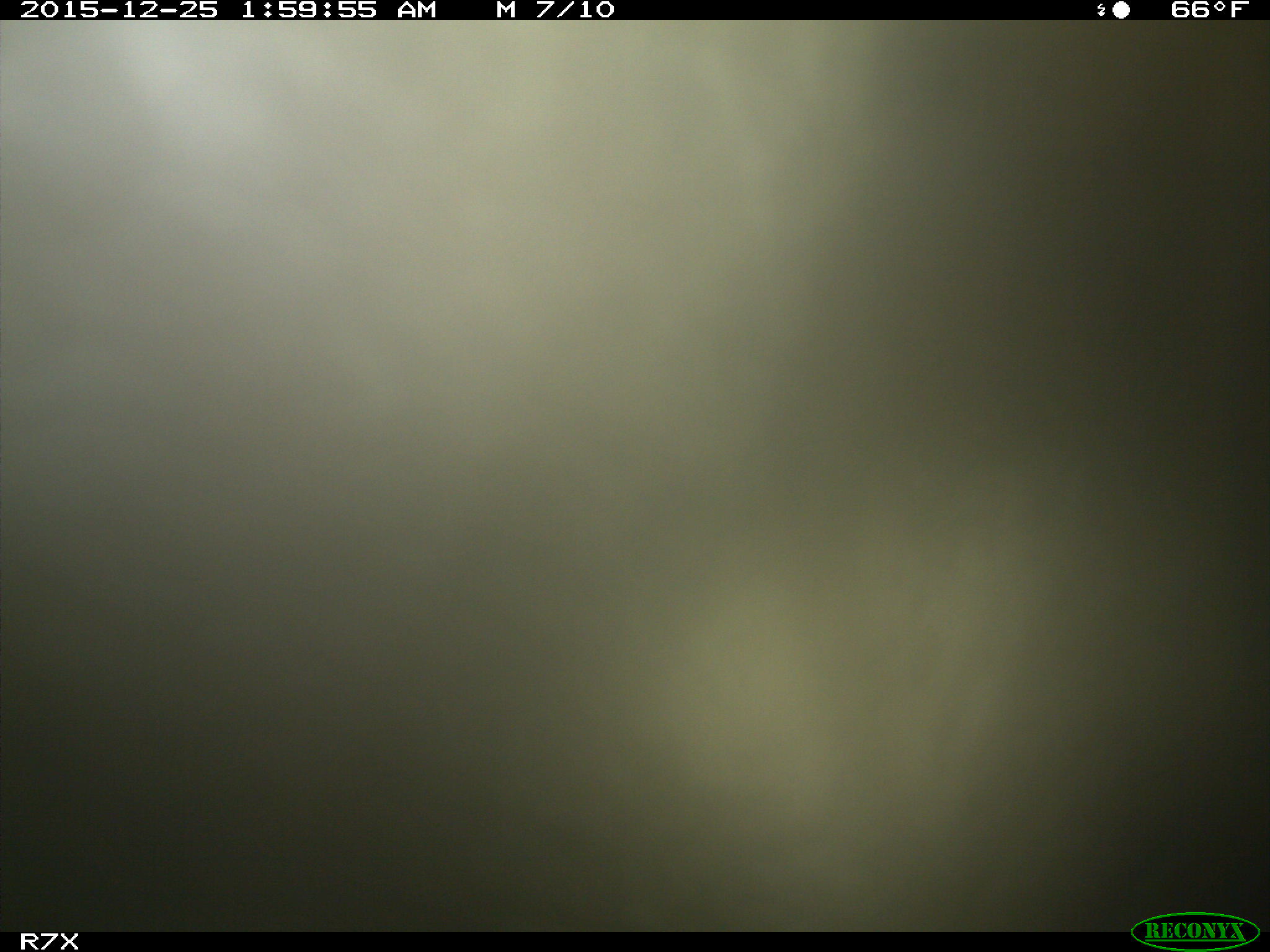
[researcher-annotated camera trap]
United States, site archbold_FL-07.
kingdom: Animalia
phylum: Chordata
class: Mammalia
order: Artiodactyla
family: Bovidae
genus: Bos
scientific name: Bos taurus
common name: domestic cow